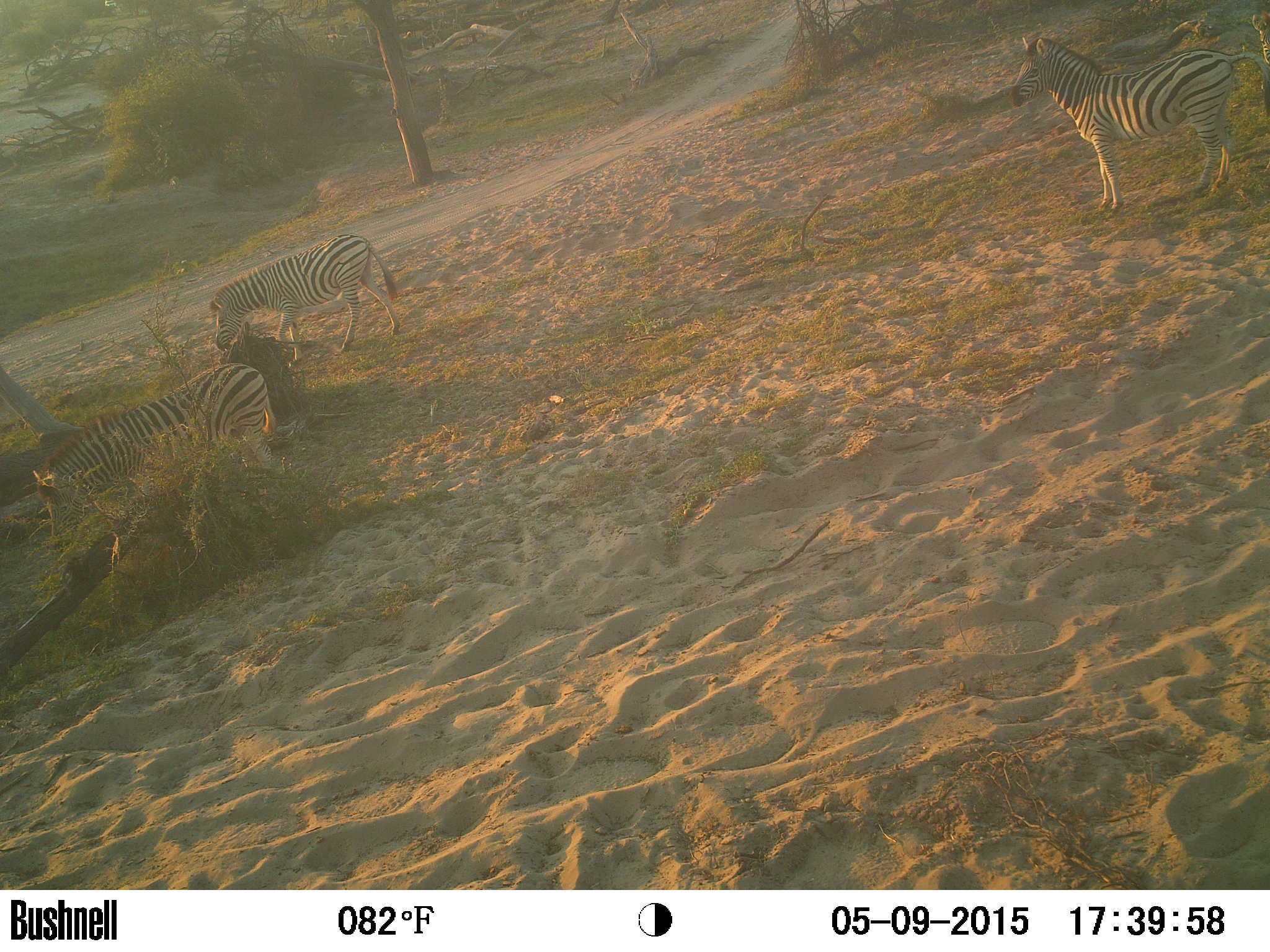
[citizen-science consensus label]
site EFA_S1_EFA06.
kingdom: Animalia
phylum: Chordata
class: Mammalia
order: Perissodactyla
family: Equidae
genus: Equus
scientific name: Equus quagga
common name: plains zebra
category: zebraplains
Zebraplains (plains zebra) (Equus quagga), count 3. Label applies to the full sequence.